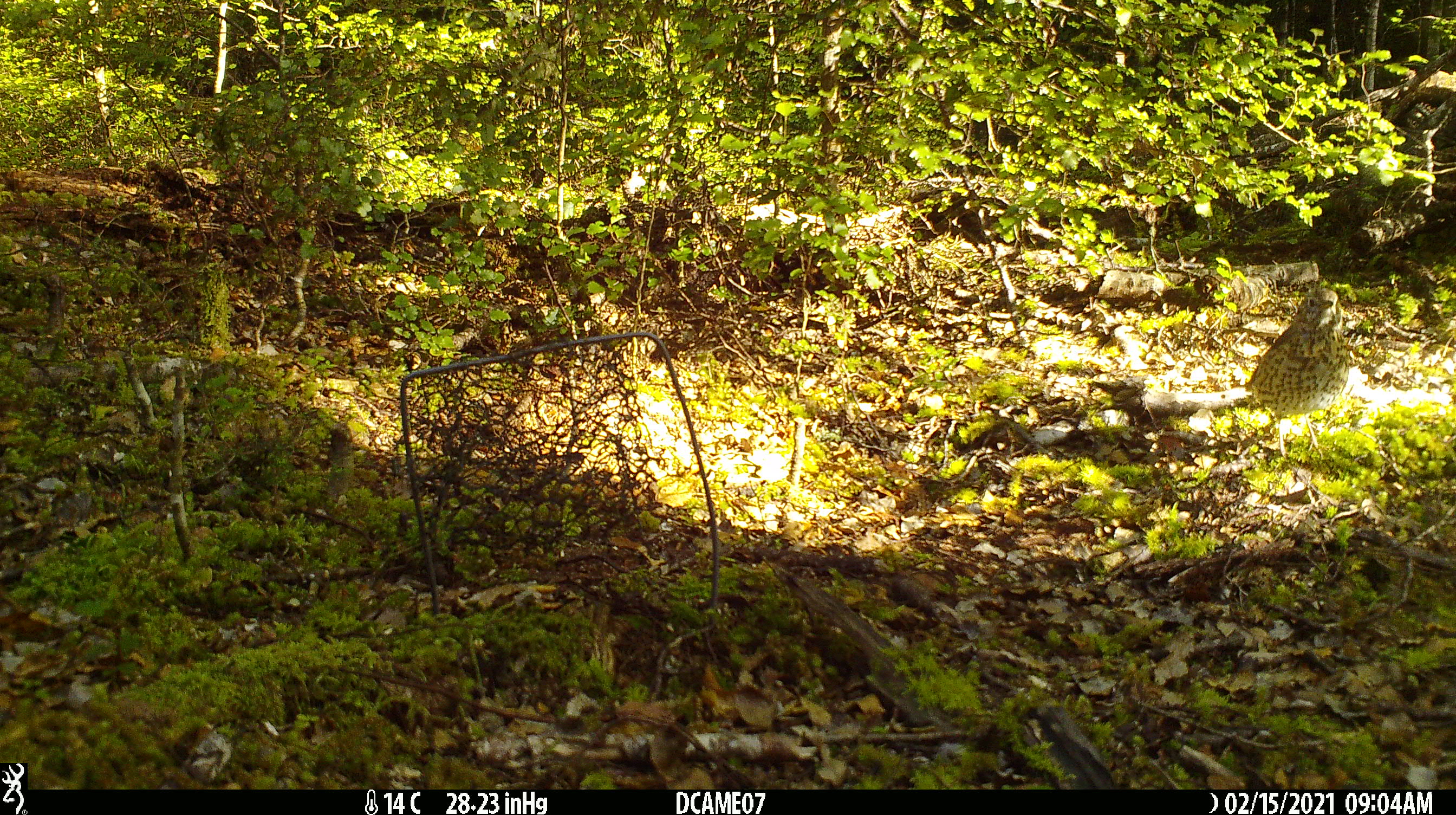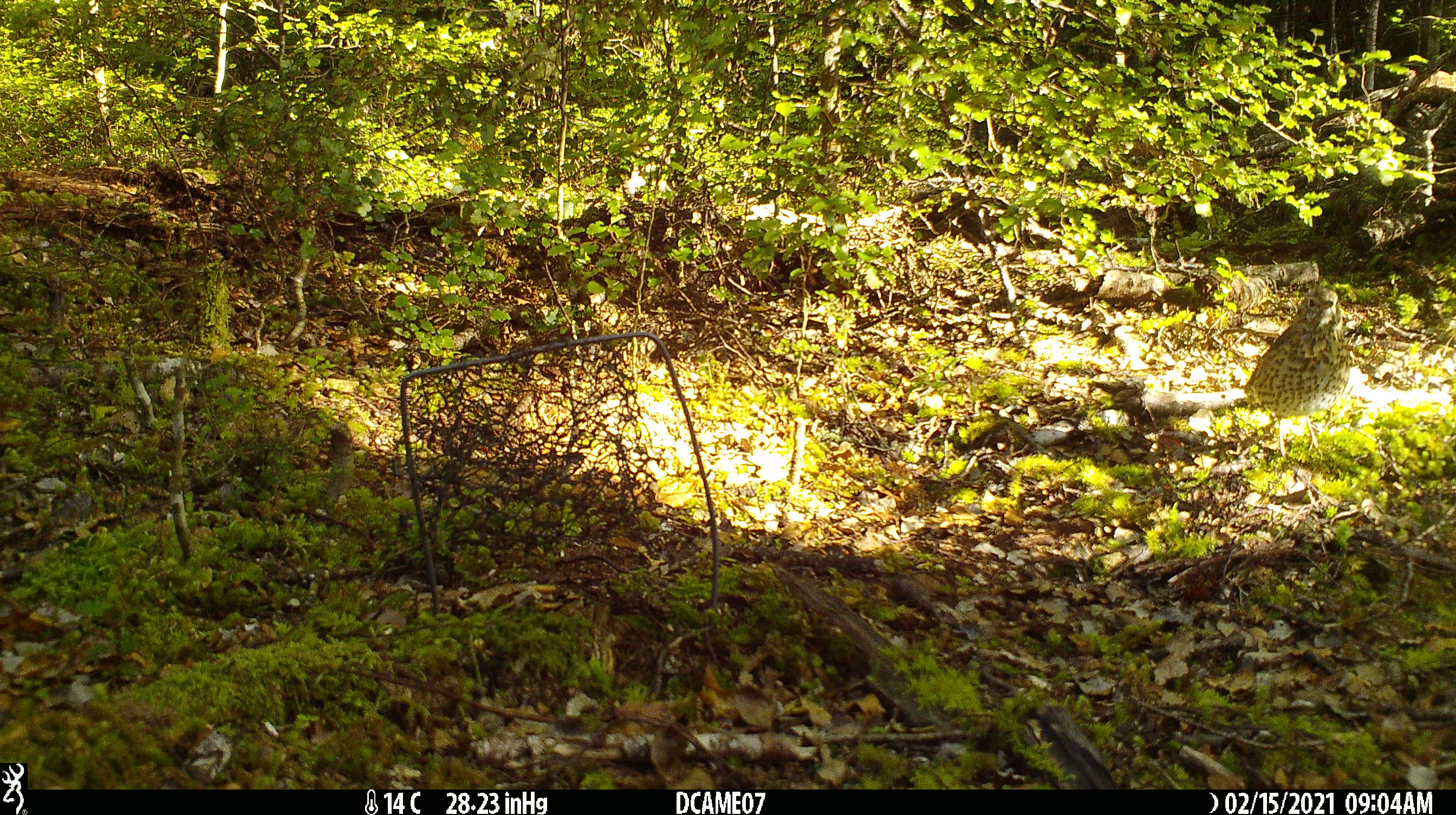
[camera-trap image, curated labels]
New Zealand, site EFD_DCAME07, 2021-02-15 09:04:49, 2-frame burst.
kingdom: Animalia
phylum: Chordata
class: Aves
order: Passeriformes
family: Turdidae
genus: Turdus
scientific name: Turdus philomelos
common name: song thrush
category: thrush